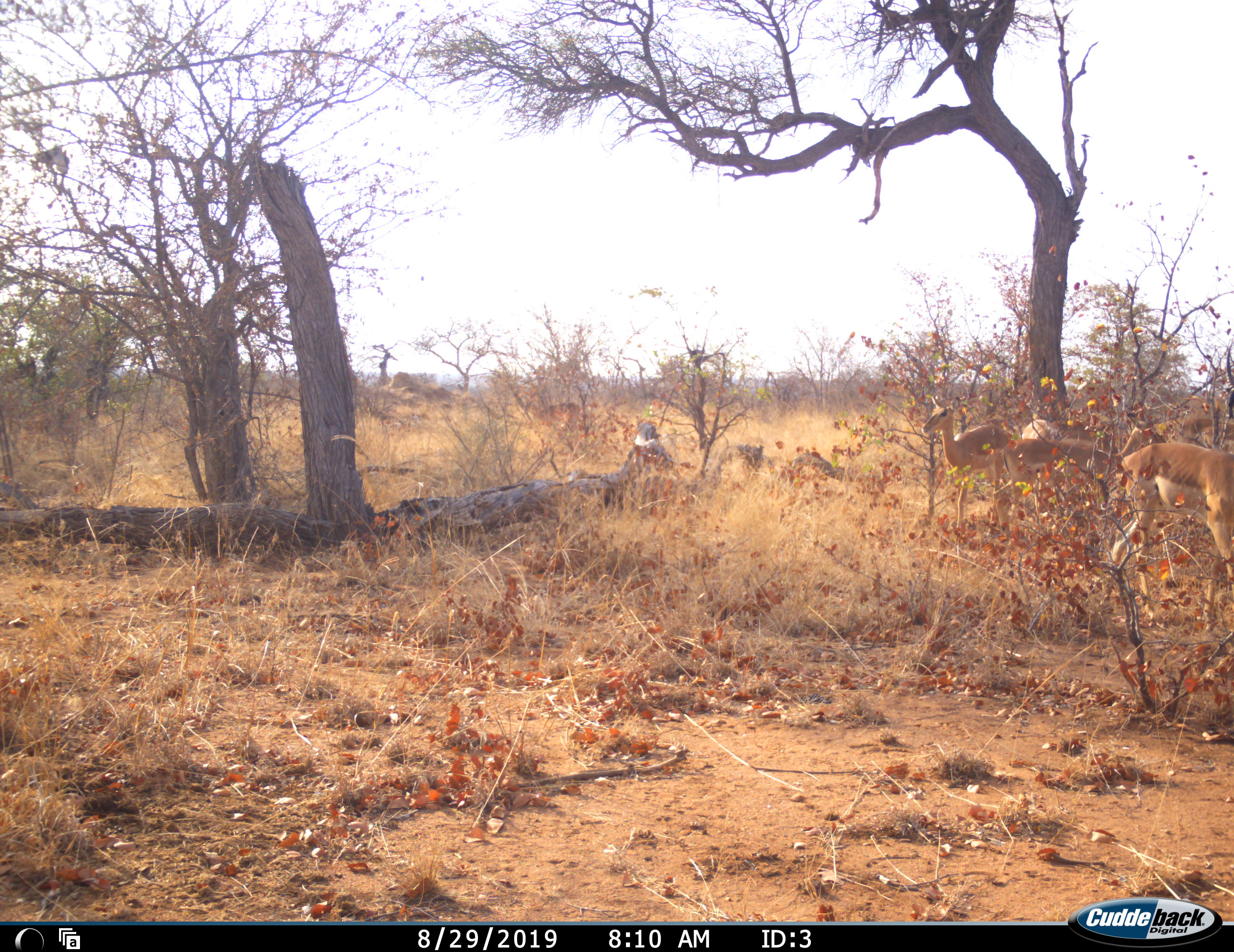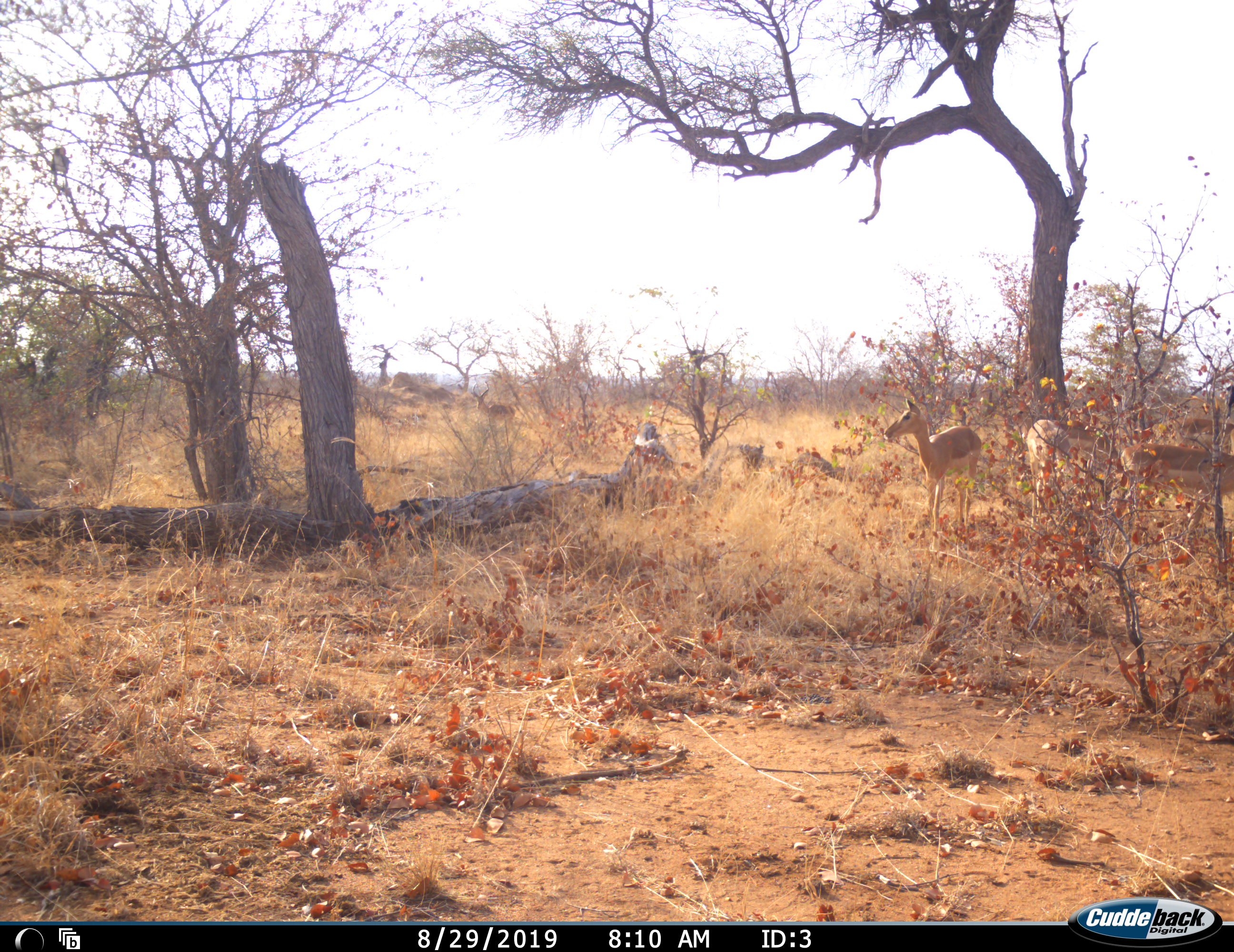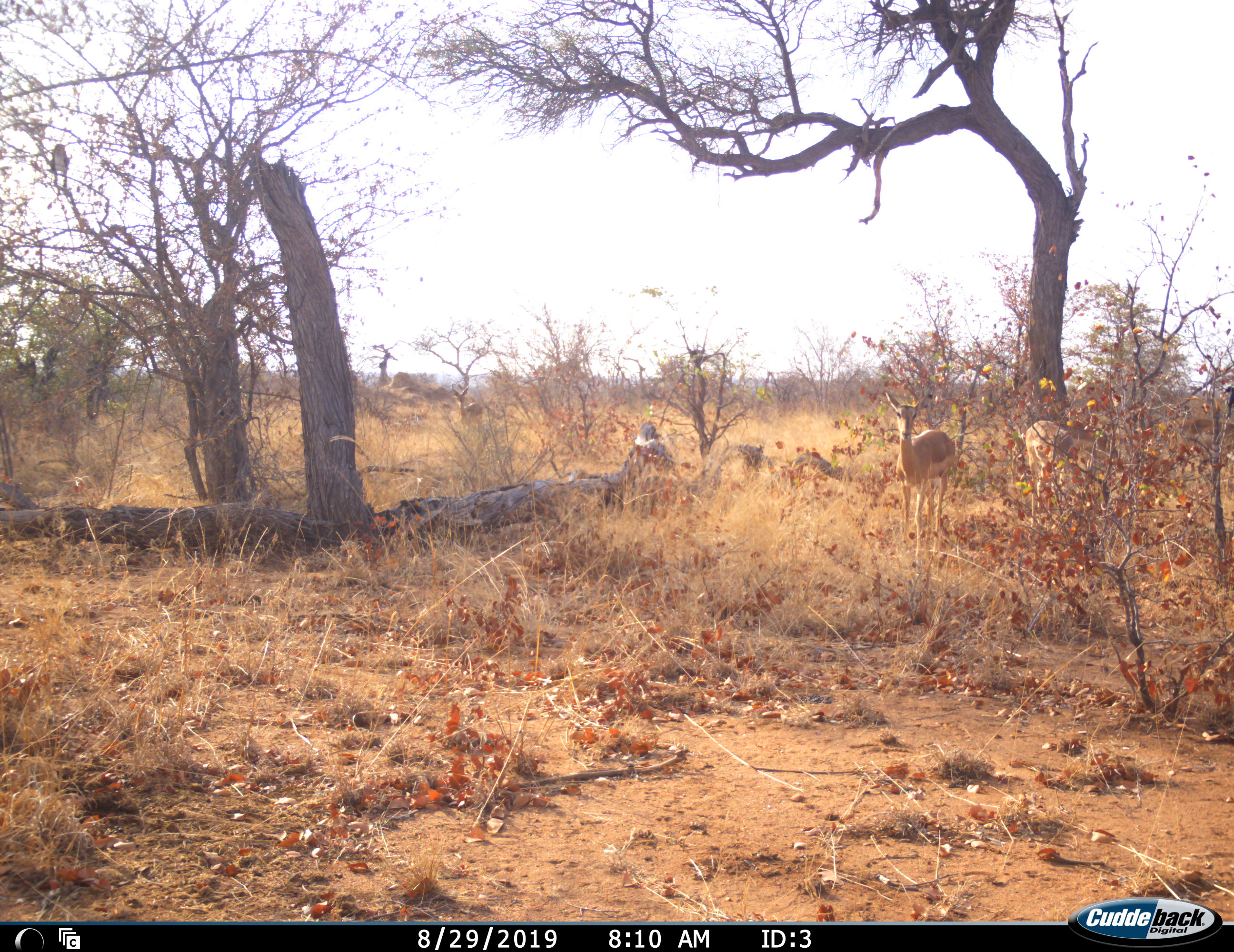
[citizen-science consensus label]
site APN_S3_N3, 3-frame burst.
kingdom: Animalia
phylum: Chordata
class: Mammalia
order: Artiodactyla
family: Bovidae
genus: Aepyceros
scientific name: Aepyceros melampus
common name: impala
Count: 4.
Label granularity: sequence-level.